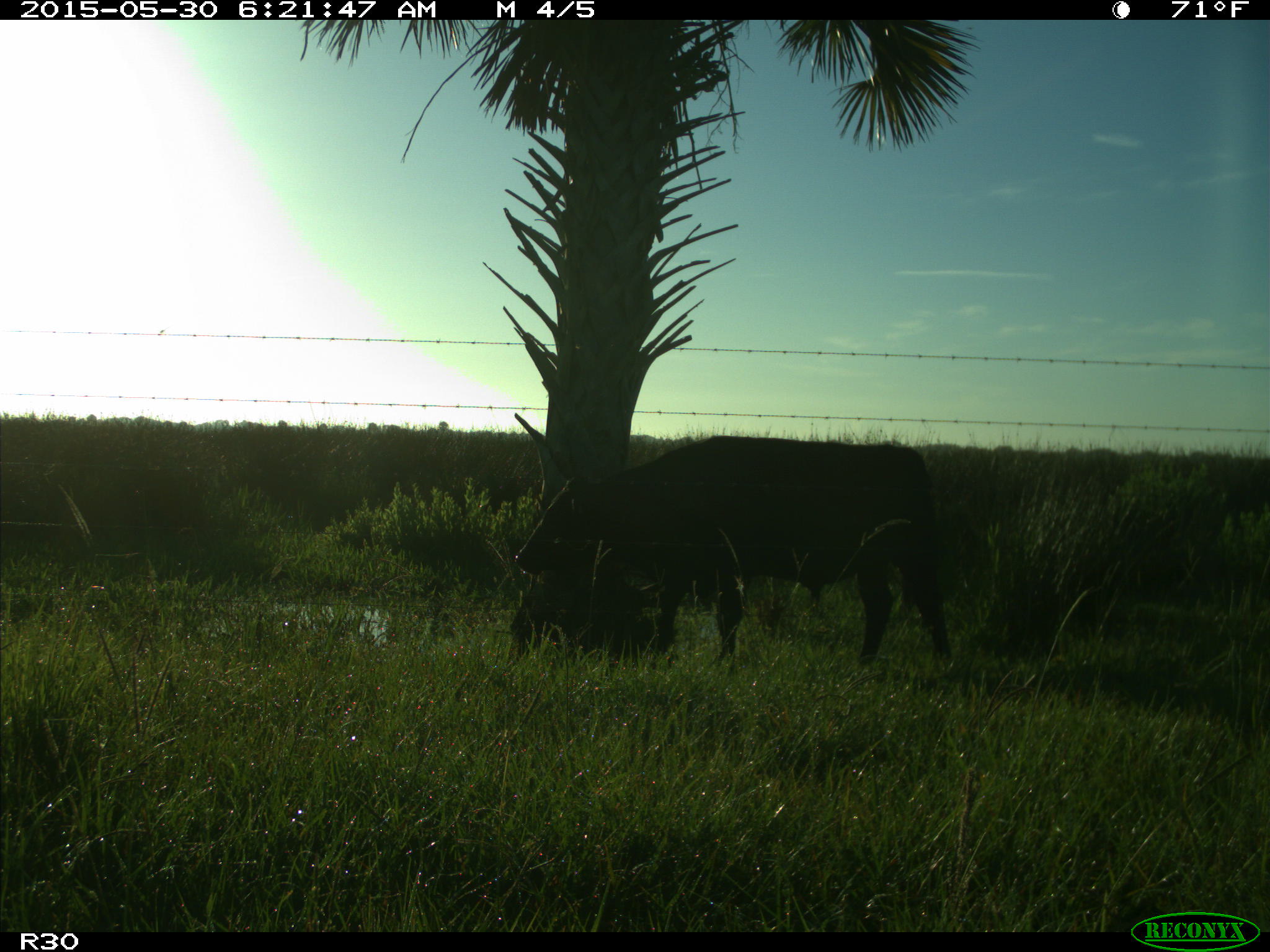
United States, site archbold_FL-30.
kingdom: Animalia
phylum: Chordata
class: Mammalia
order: Artiodactyla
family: Bovidae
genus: Bos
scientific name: Bos taurus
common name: domestic cow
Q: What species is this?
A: Bos taurus (domestic cow).